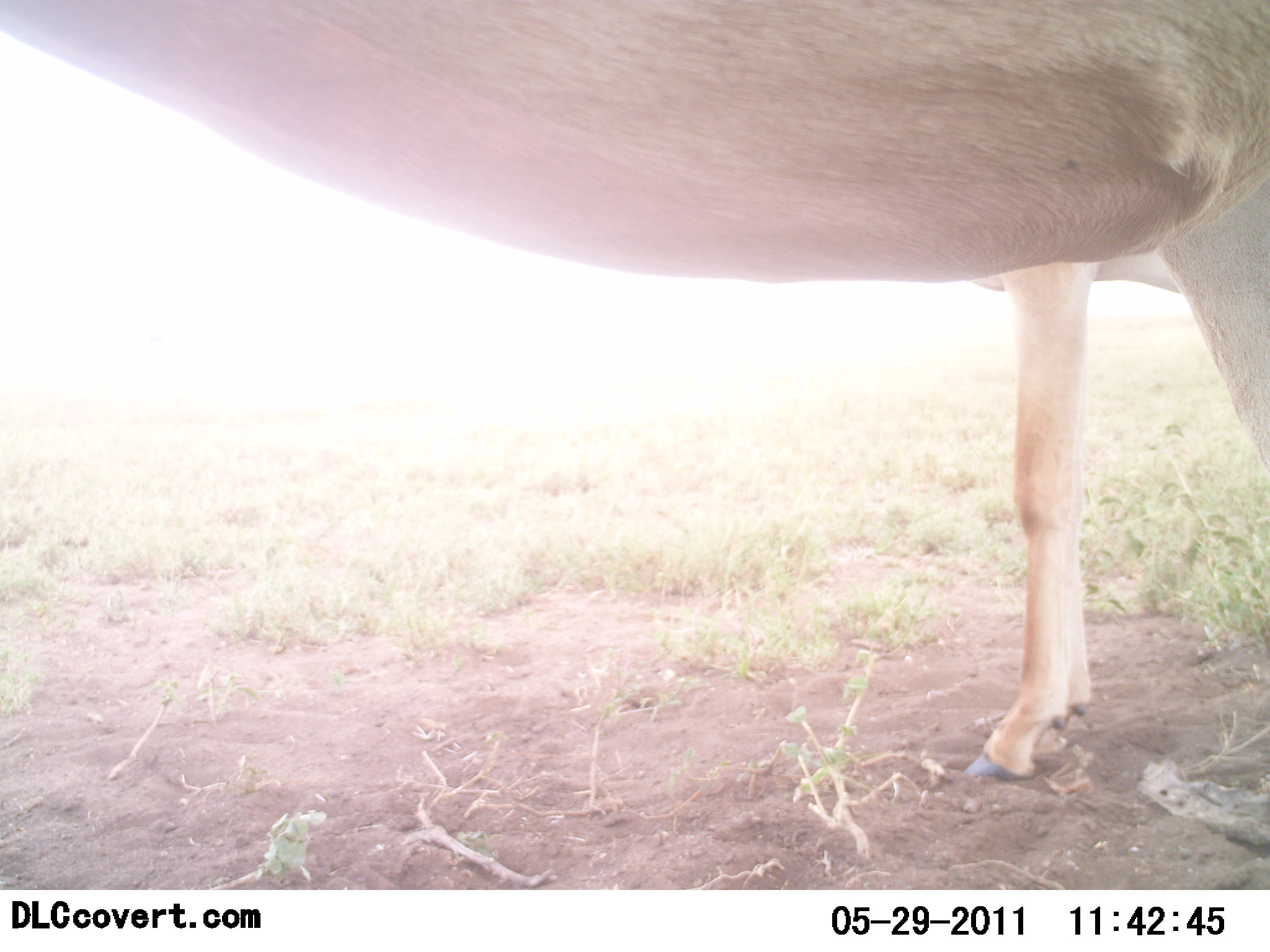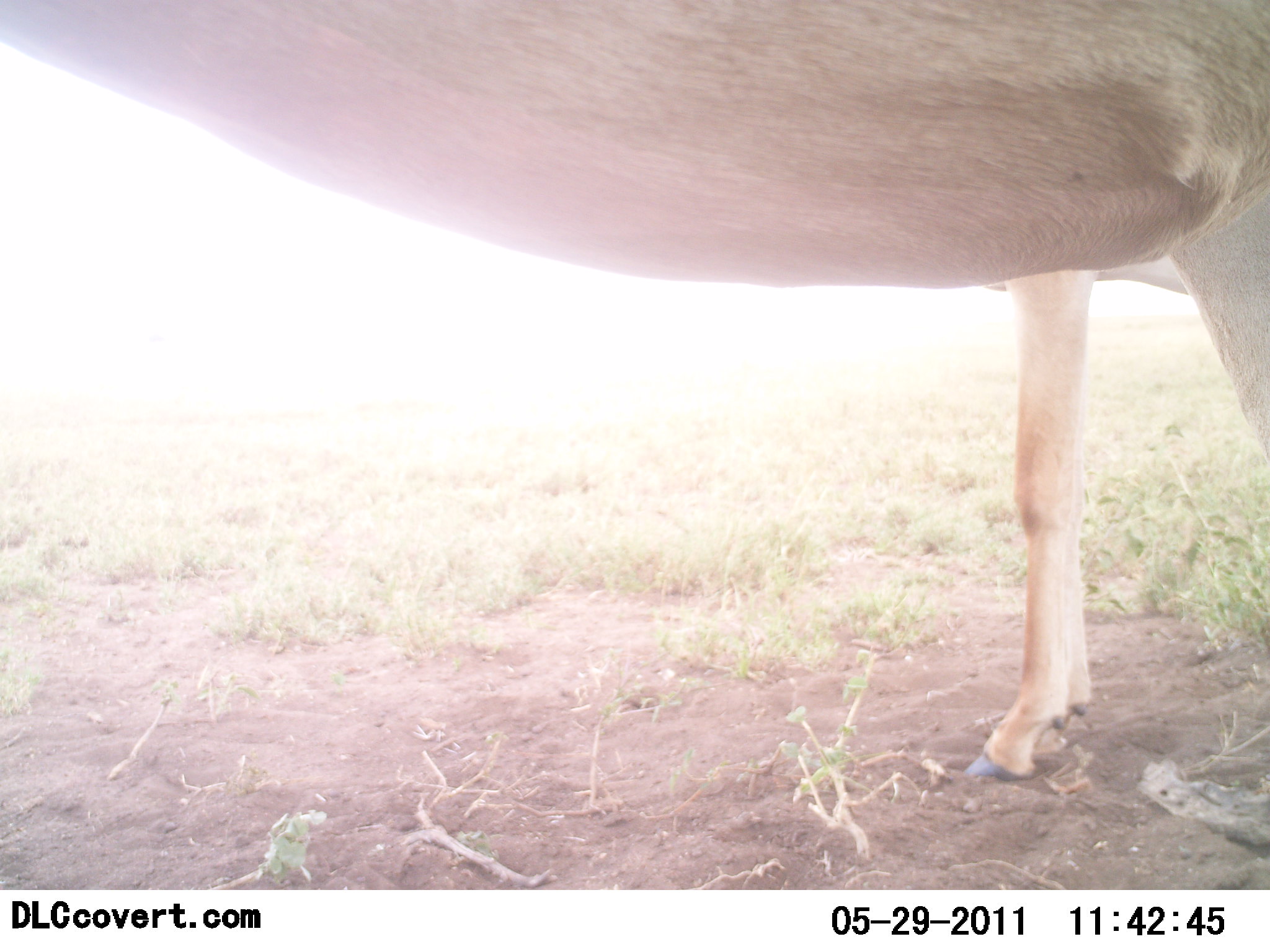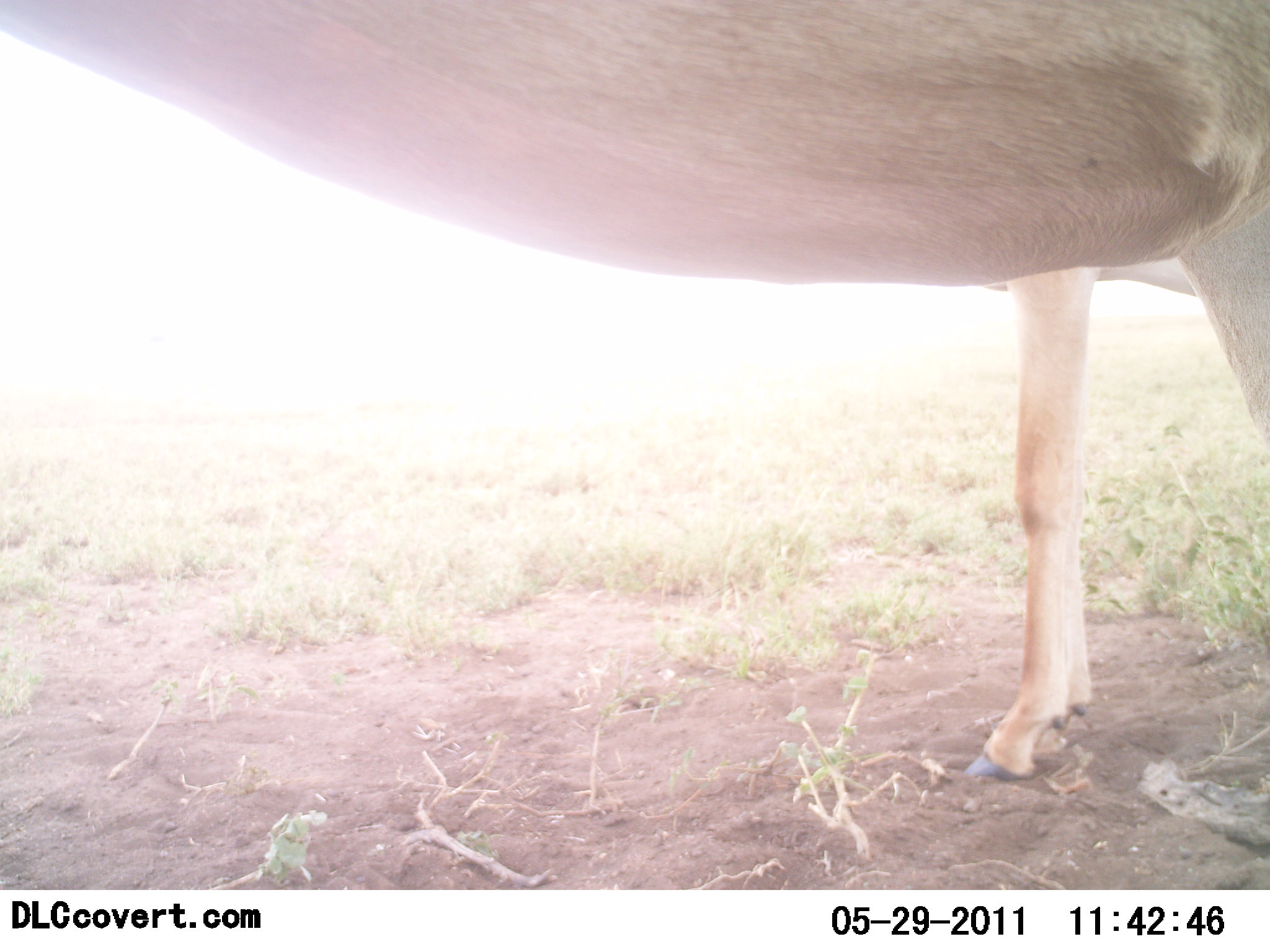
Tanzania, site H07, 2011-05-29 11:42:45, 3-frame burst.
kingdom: Animalia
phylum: Chordata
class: Mammalia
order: Artiodactyla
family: Bovidae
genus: Nanger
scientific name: Nanger granti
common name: grant's gazelle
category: gazellegrants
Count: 1.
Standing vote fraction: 100%.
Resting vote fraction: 0%.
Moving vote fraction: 0%.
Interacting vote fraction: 0%.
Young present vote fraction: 0%.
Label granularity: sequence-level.